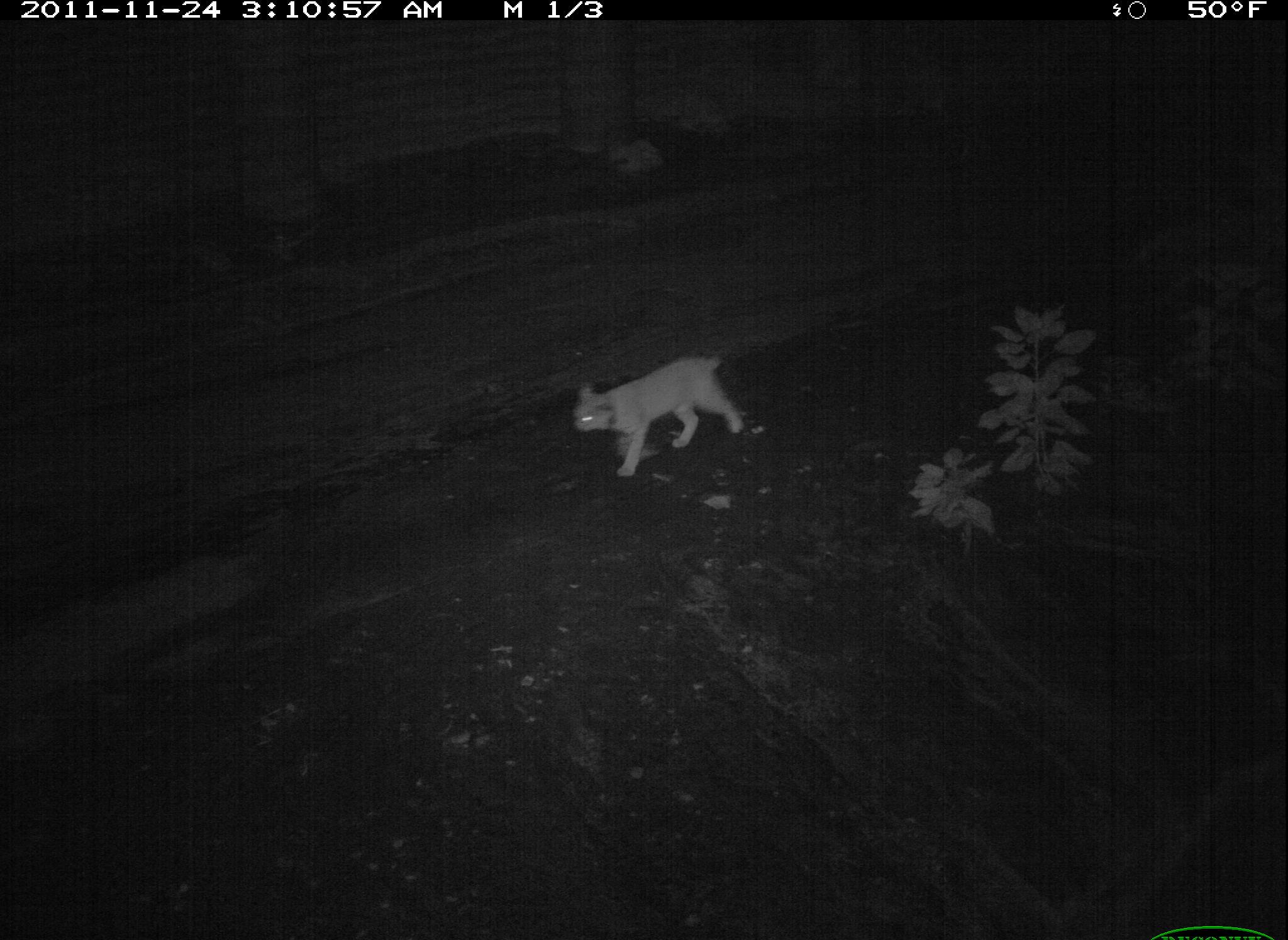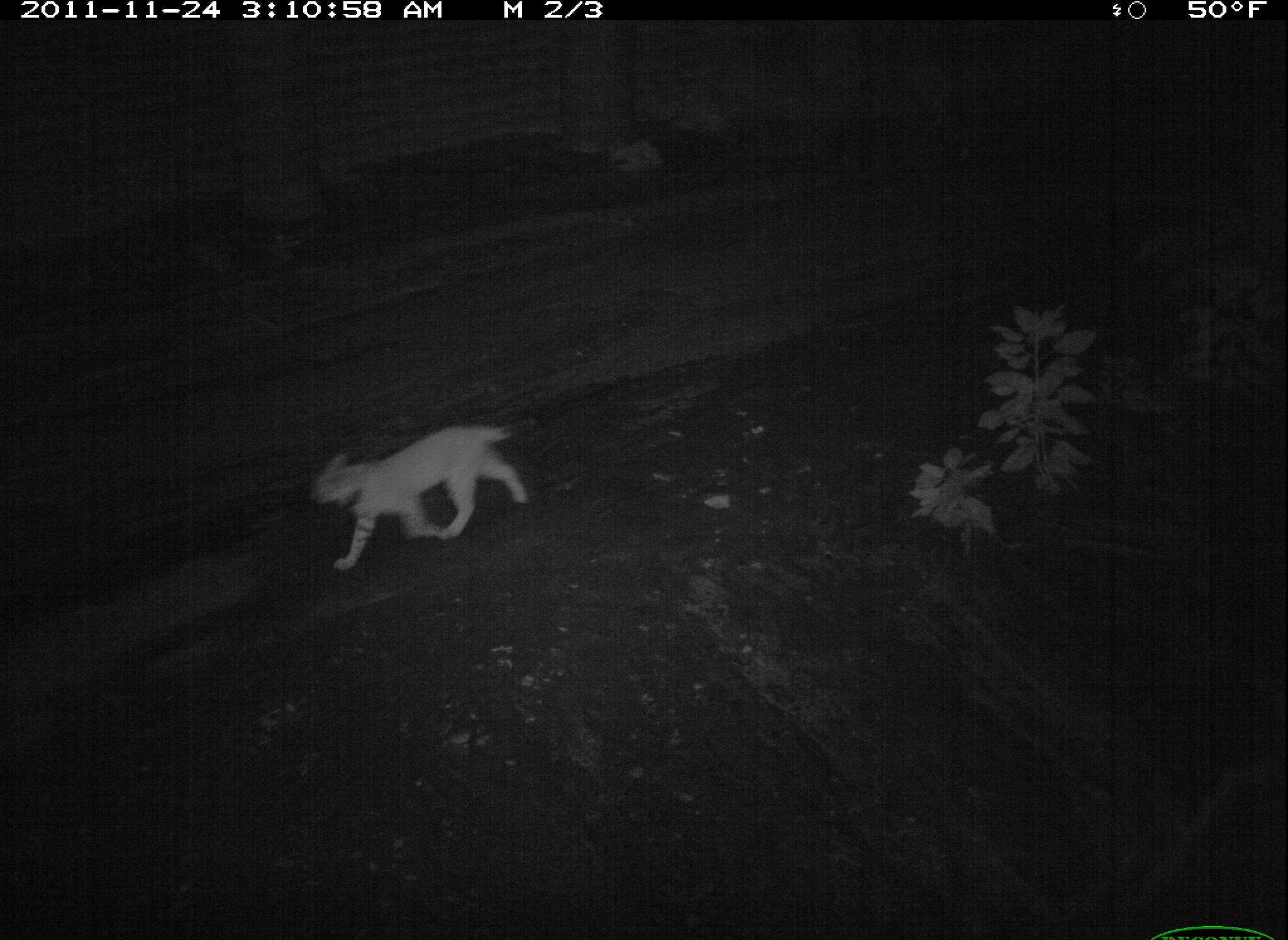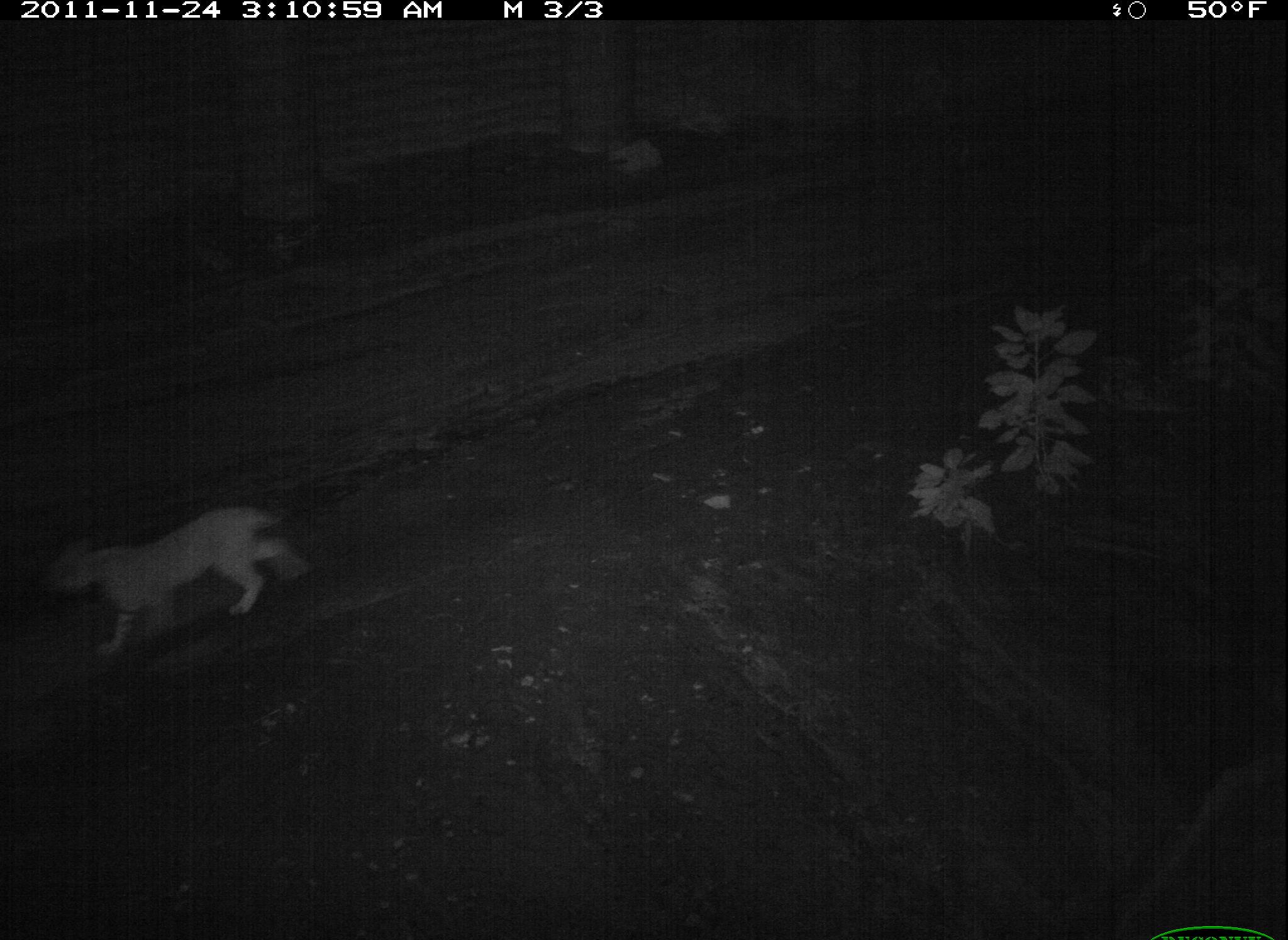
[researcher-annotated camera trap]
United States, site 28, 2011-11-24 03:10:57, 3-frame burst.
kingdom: Animalia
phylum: Chordata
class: Mammalia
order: Carnivora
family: Felidae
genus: Lynx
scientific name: Lynx rufus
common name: bobcat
Bobcat (Lynx rufus).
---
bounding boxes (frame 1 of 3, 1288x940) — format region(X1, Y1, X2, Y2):
bobcat: region(562, 341, 758, 486)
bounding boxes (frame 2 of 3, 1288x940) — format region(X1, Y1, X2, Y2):
bobcat: region(298, 417, 535, 580)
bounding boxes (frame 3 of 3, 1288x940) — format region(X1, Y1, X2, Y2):
bobcat: region(32, 478, 320, 676)